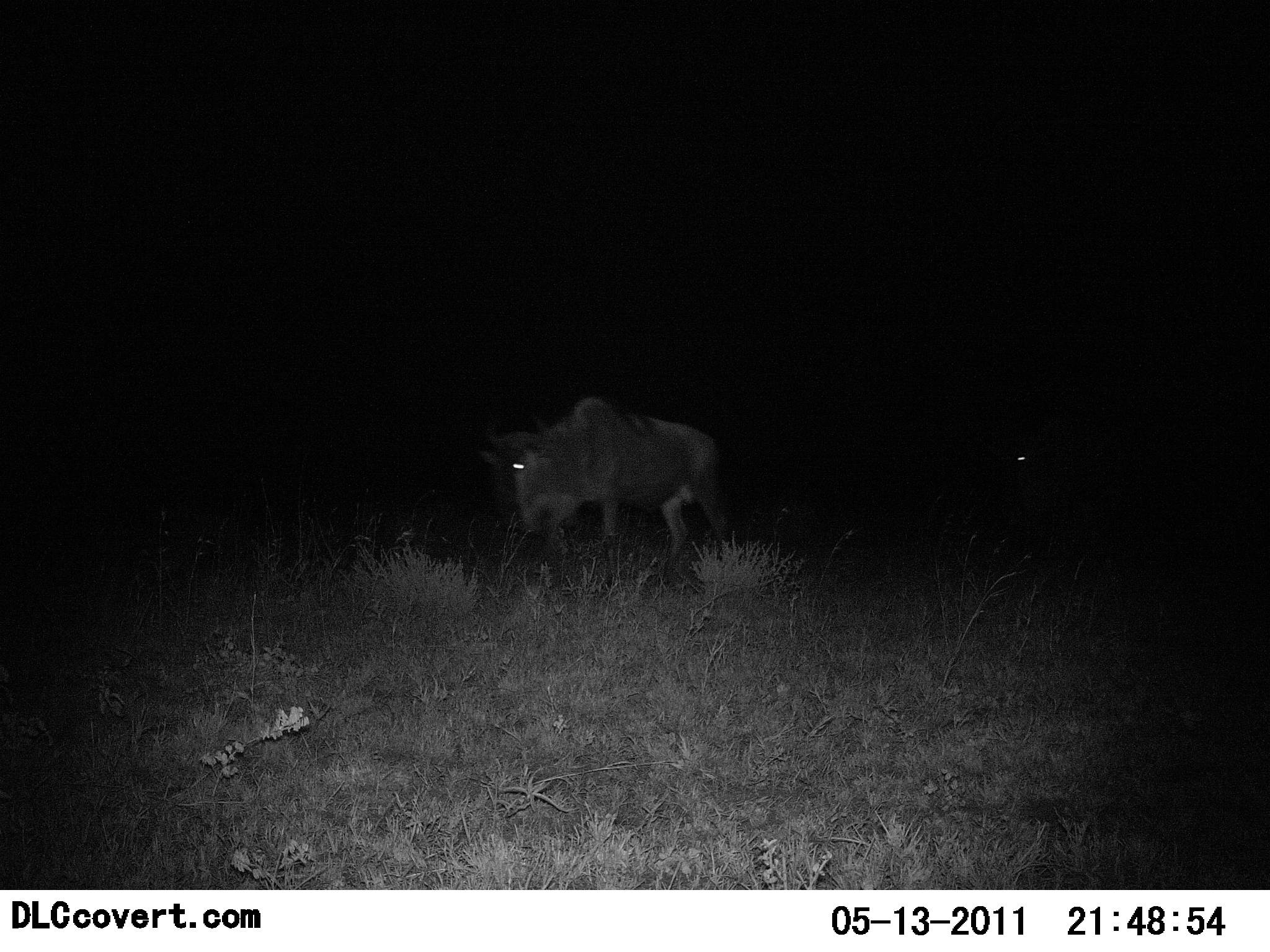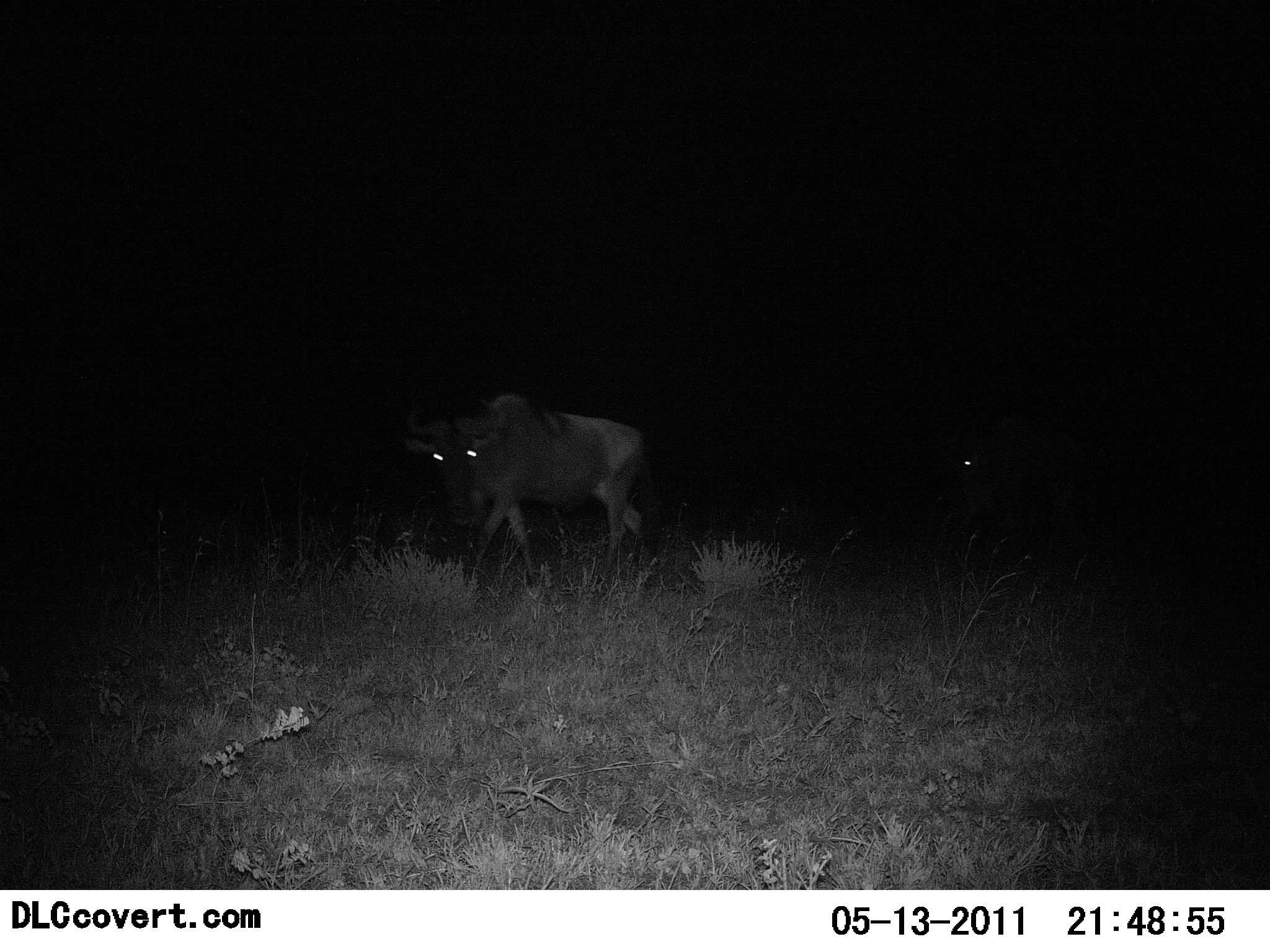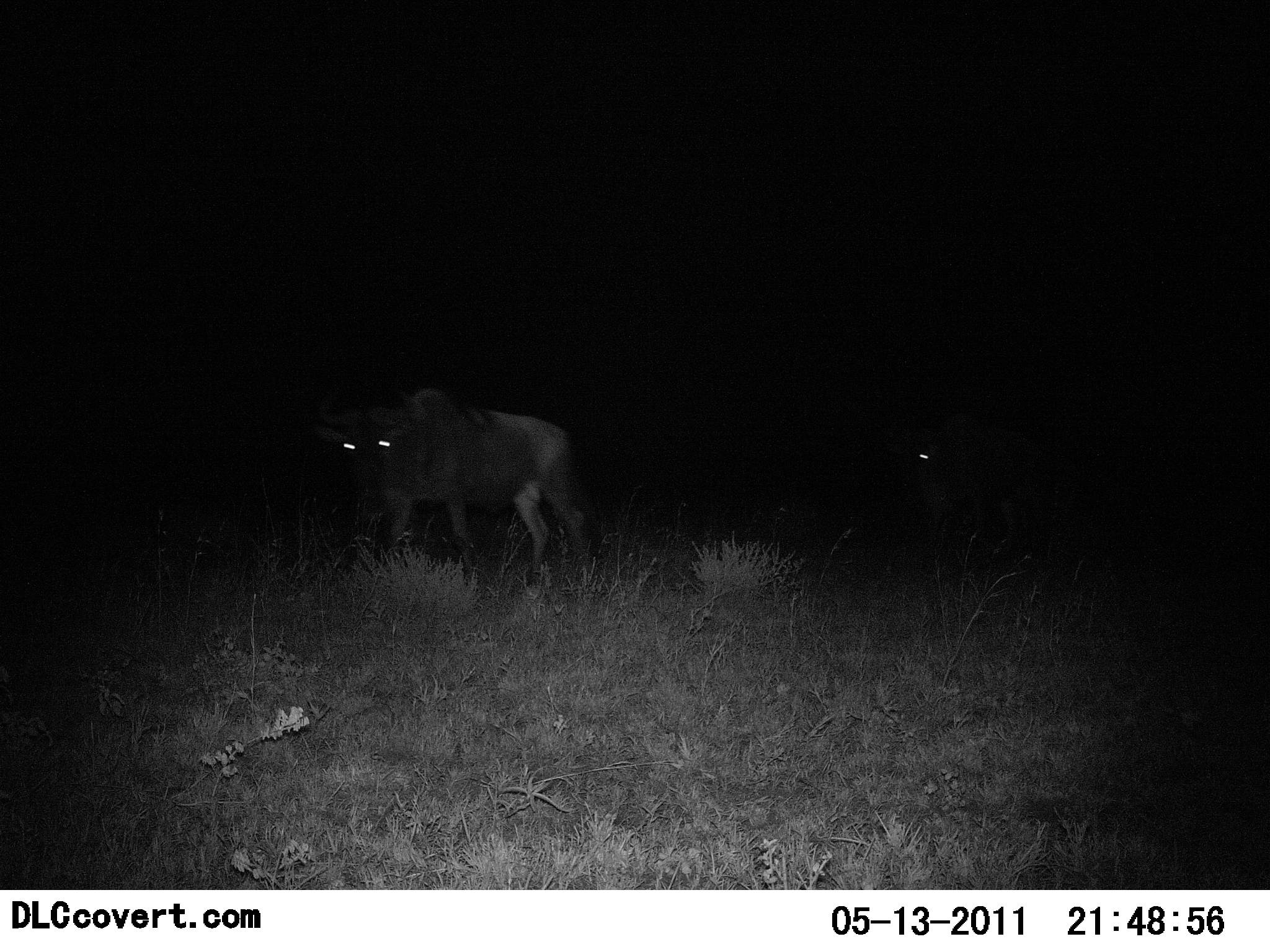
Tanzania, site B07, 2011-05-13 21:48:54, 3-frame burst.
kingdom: Animalia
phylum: Chordata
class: Mammalia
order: Artiodactyla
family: Bovidae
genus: Connochaetes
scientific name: Connochaetes taurinus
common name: blue wildebeest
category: wildebeest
Wildebeest (blue wildebeest) (Connochaetes taurinus), count 2. Behavior (volunteer vote fractions): standing 23%, resting 0%, moving 100%, interacting 0%. Young present (vote fraction): 0%. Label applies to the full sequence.